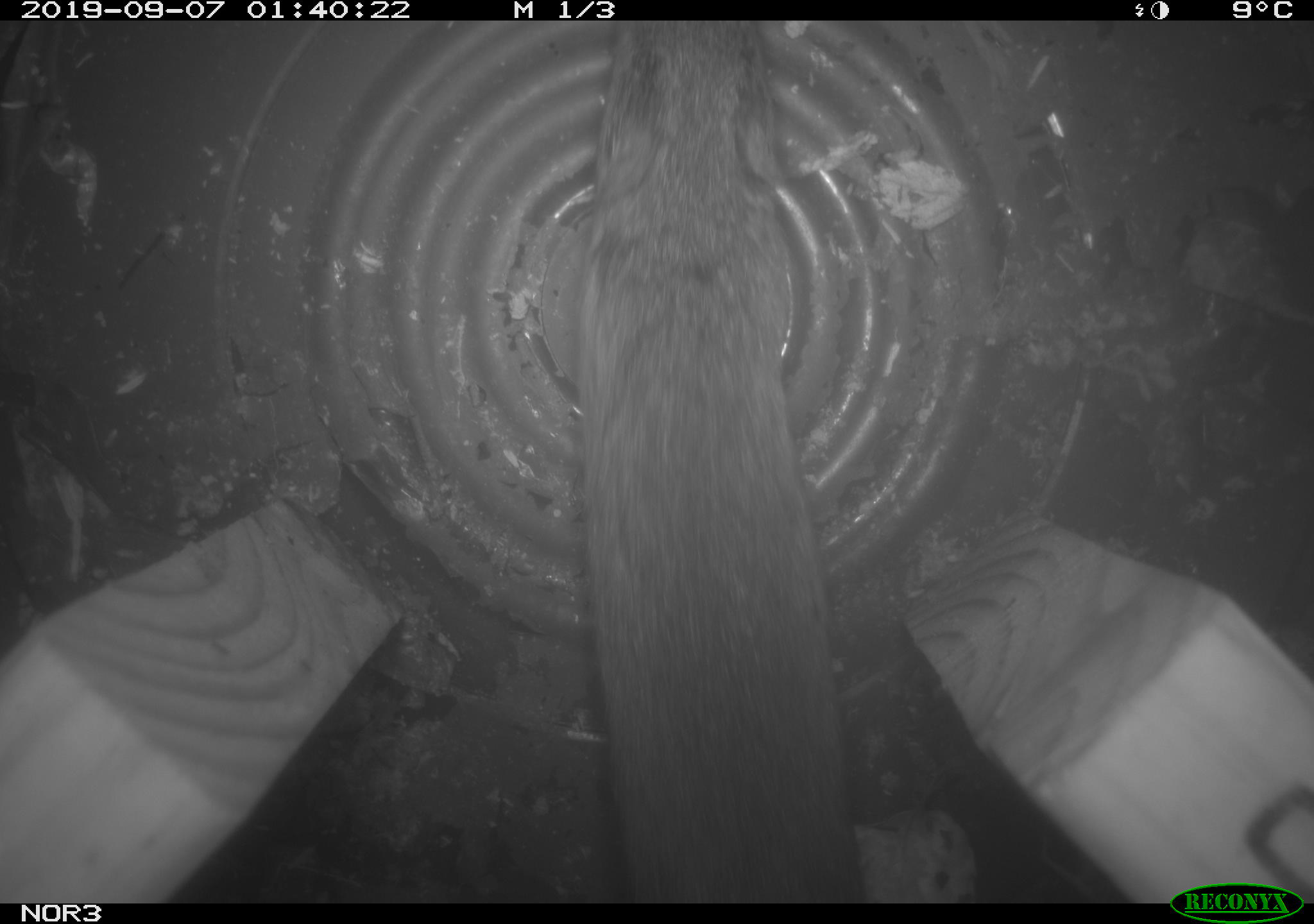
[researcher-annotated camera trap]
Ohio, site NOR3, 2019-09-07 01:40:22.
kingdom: Animalia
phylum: Chordata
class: Mammalia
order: Rodentia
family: Cricetidae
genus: Microtus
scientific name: Microtus pennsylvanicus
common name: meadow vole